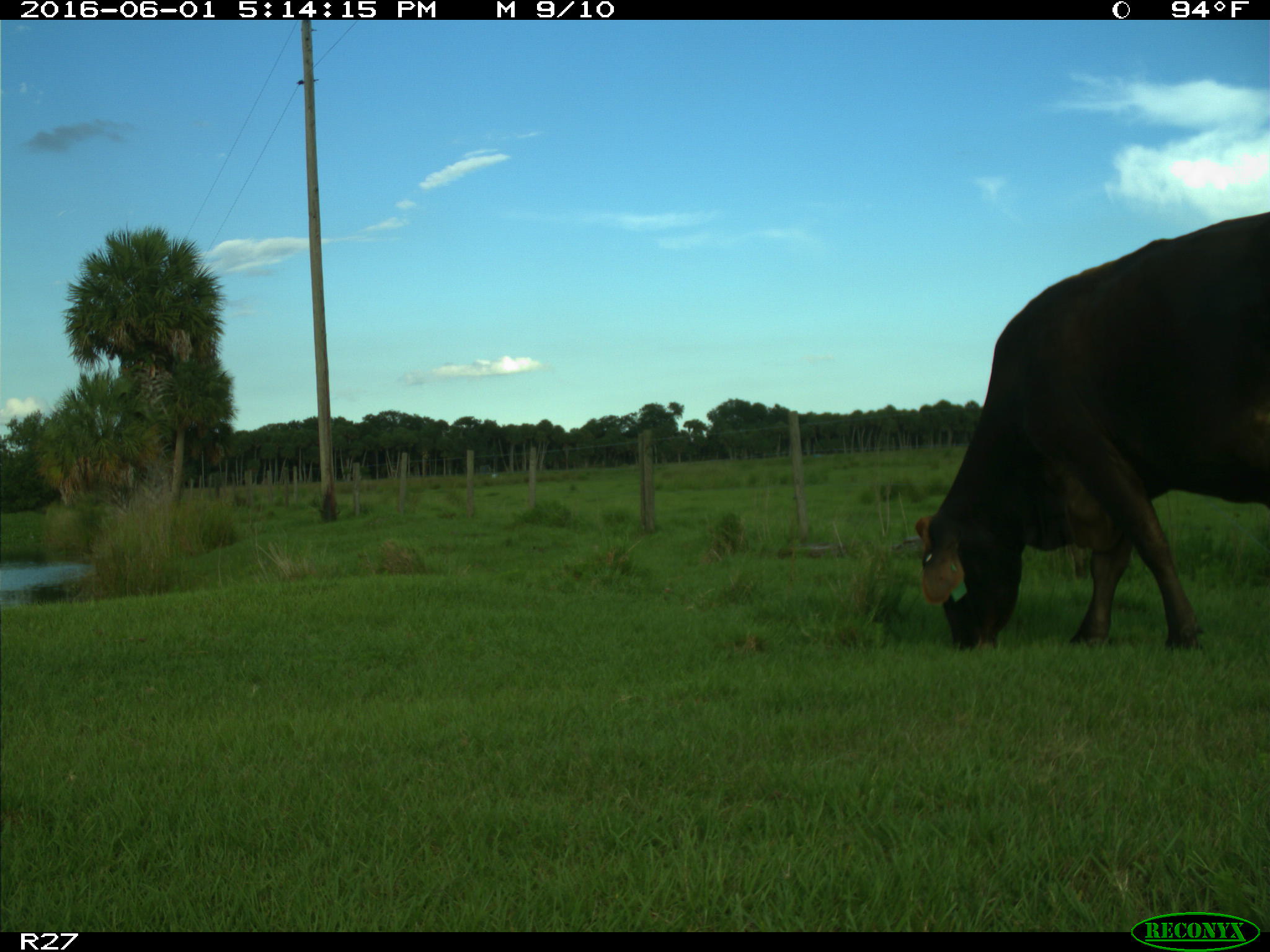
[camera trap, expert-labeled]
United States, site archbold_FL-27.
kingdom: Animalia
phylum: Chordata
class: Mammalia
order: Artiodactyla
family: Bovidae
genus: Bos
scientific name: Bos taurus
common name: domestic cow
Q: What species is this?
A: Bos taurus (domestic cow).